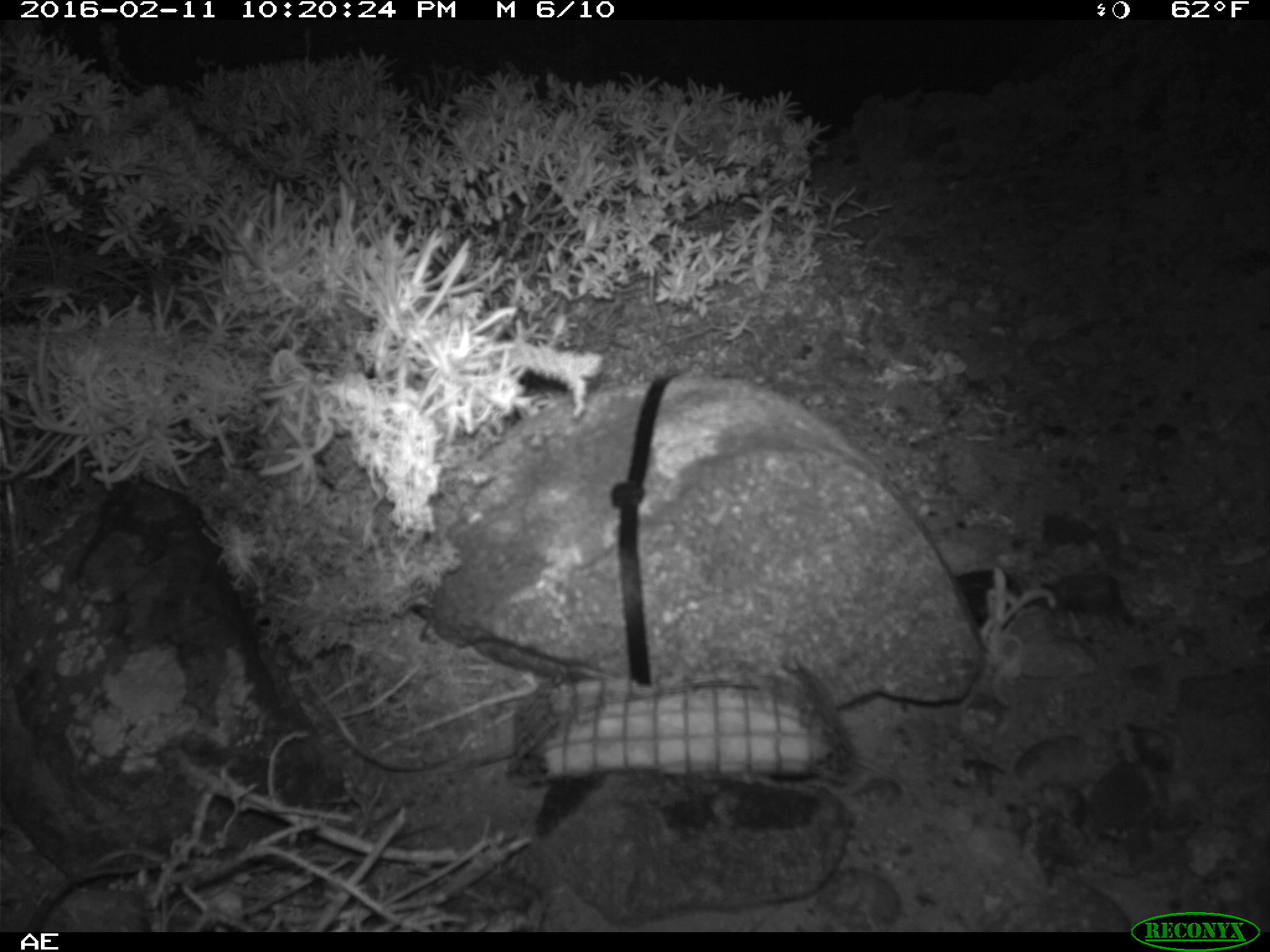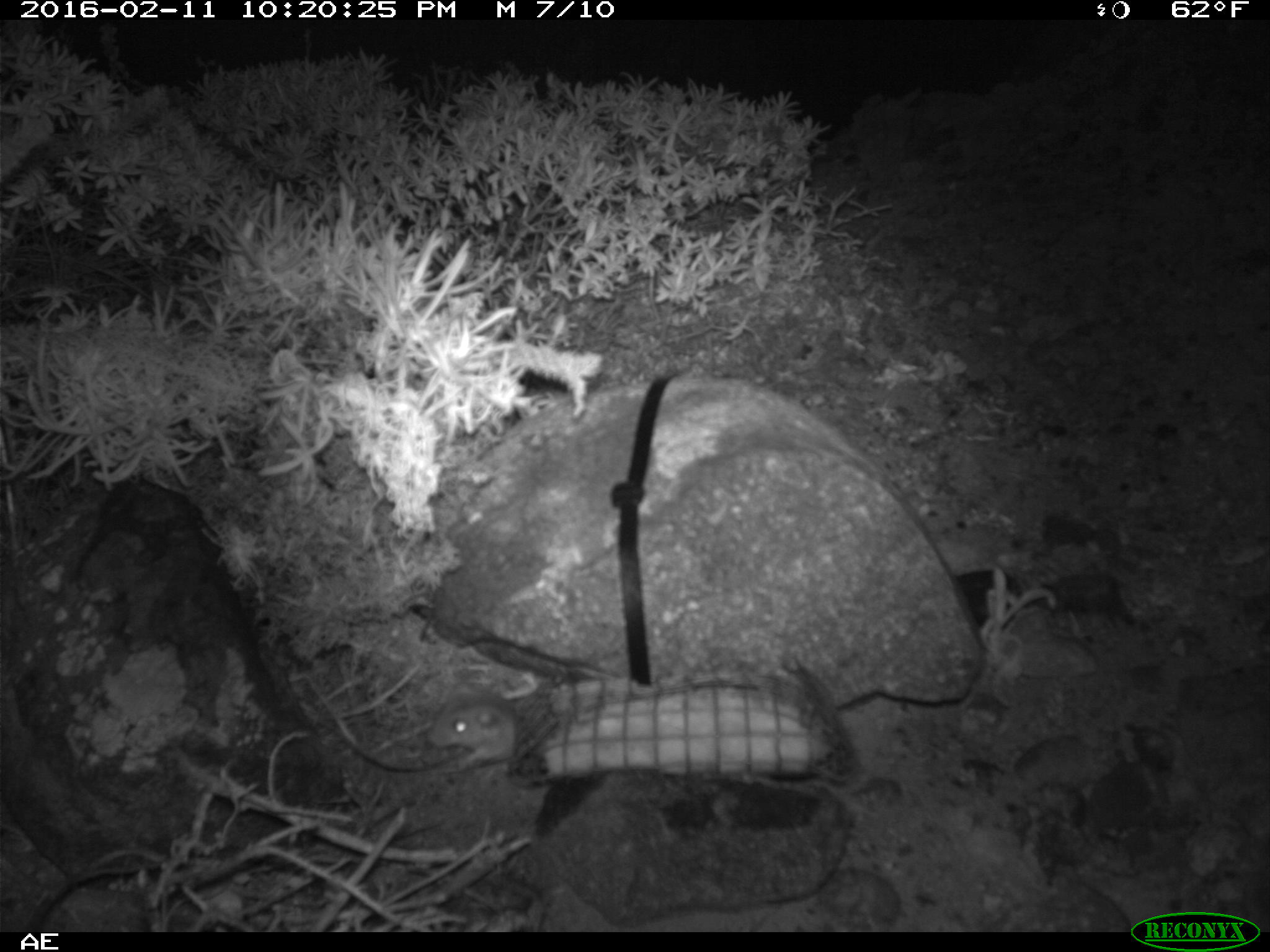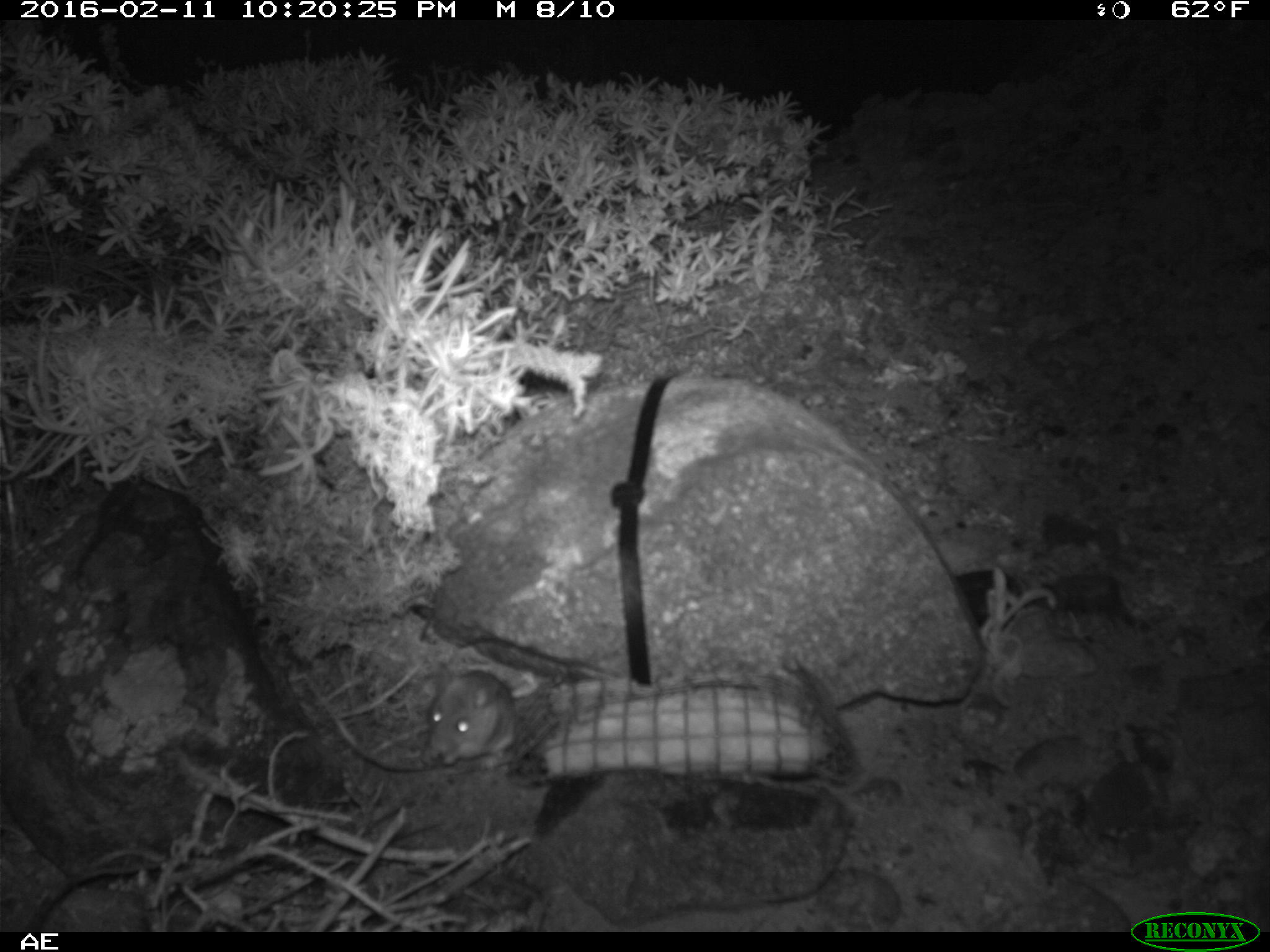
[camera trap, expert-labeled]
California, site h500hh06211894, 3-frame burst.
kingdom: Animalia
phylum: Chordata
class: Mammalia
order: Rodentia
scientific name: Rodentia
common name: rodent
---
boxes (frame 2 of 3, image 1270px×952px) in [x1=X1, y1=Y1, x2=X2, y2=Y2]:
rodent: [x1=423, y1=695, x2=528, y2=769]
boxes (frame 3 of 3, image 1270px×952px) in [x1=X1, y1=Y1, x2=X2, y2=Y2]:
rodent: [x1=425, y1=661, x2=516, y2=765]